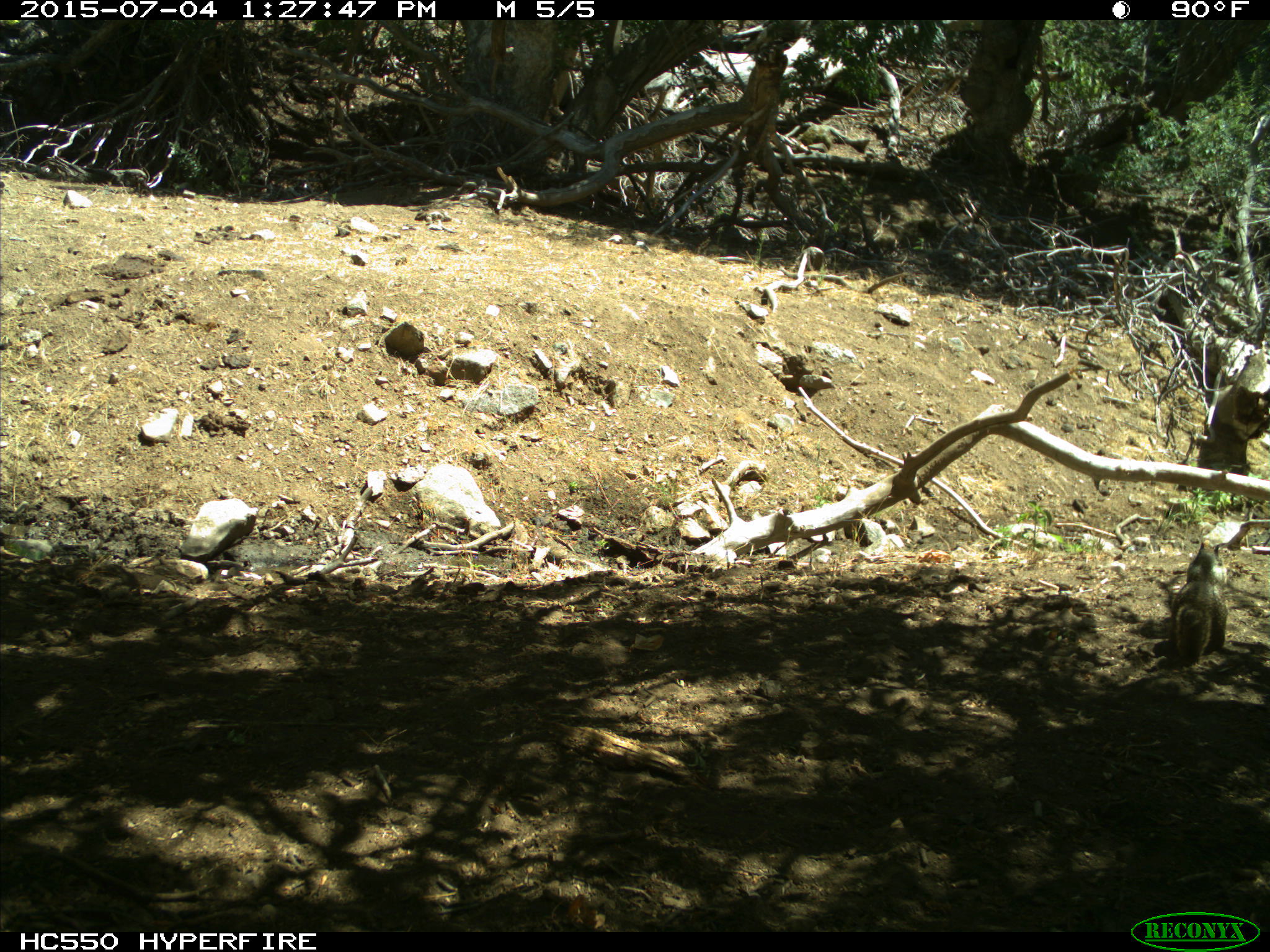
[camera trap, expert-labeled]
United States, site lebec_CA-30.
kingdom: Animalia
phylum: Chordata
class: Mammalia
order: Rodentia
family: Sciuridae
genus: Otospermophilus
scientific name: Otospermophilus beecheyi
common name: california ground squirrel